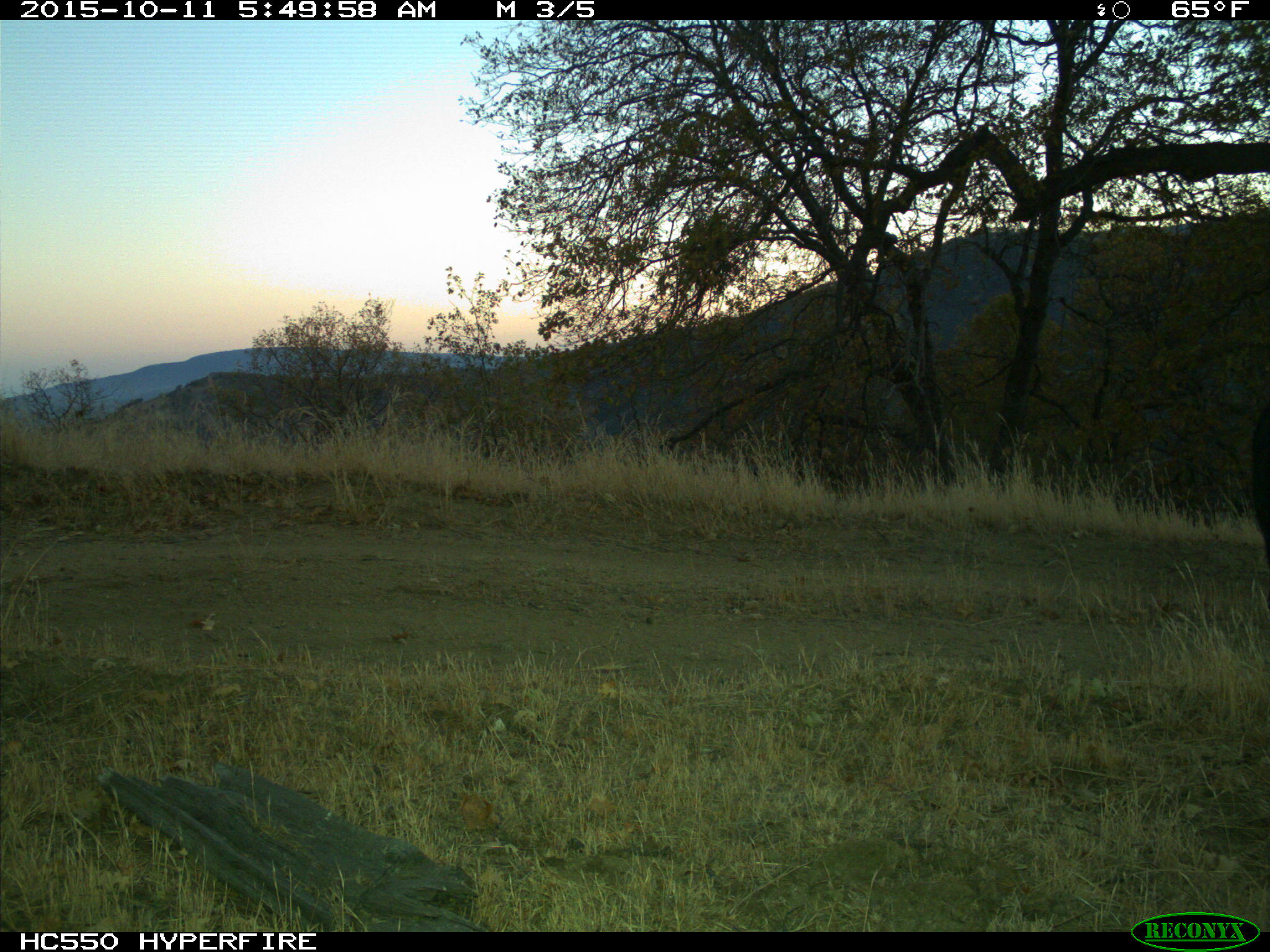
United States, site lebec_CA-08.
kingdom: Animalia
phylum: Chordata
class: Mammalia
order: Artiodactyla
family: Suidae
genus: Sus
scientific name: Sus scrofa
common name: wild boar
Sus scrofa (wild boar).